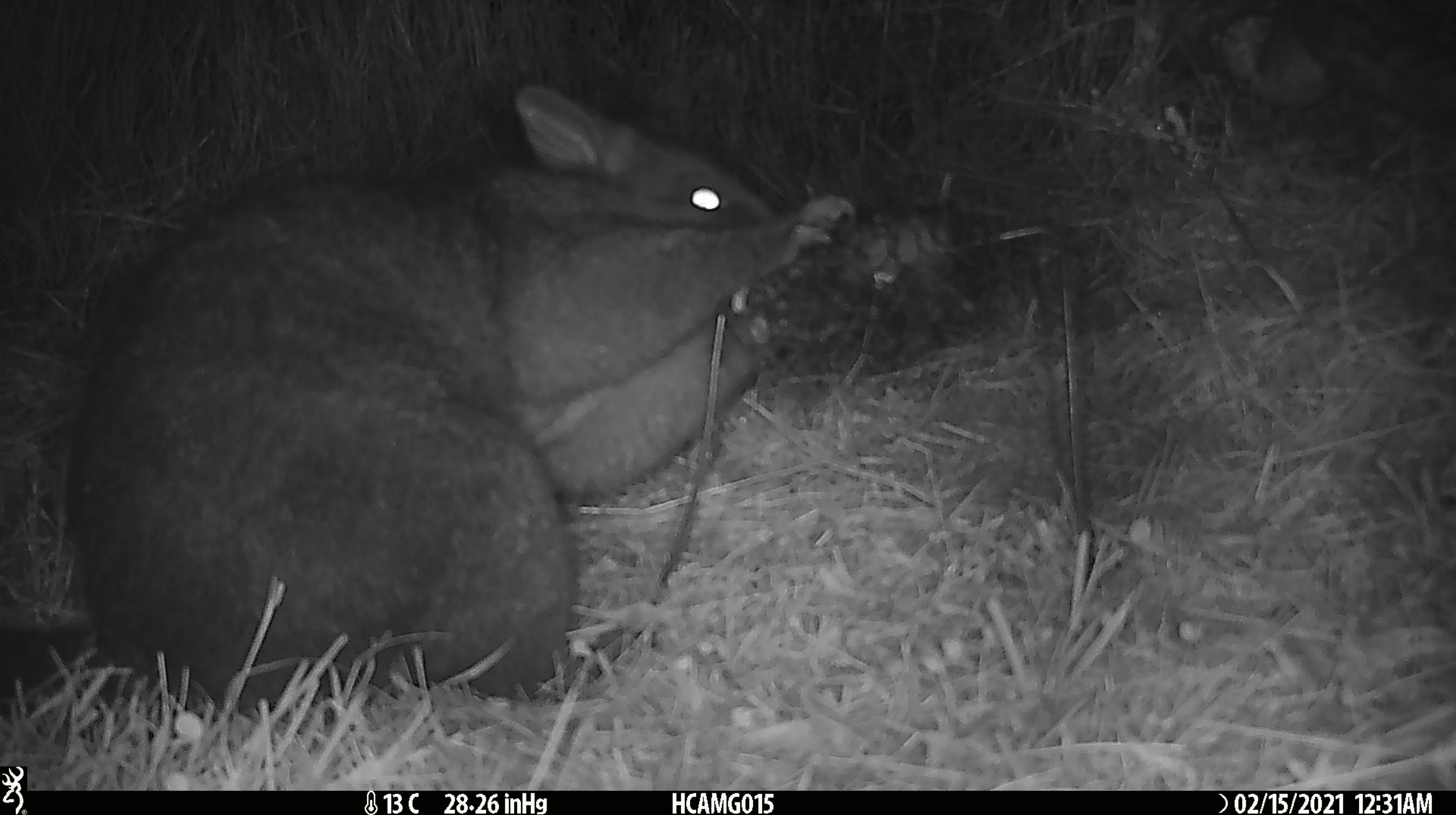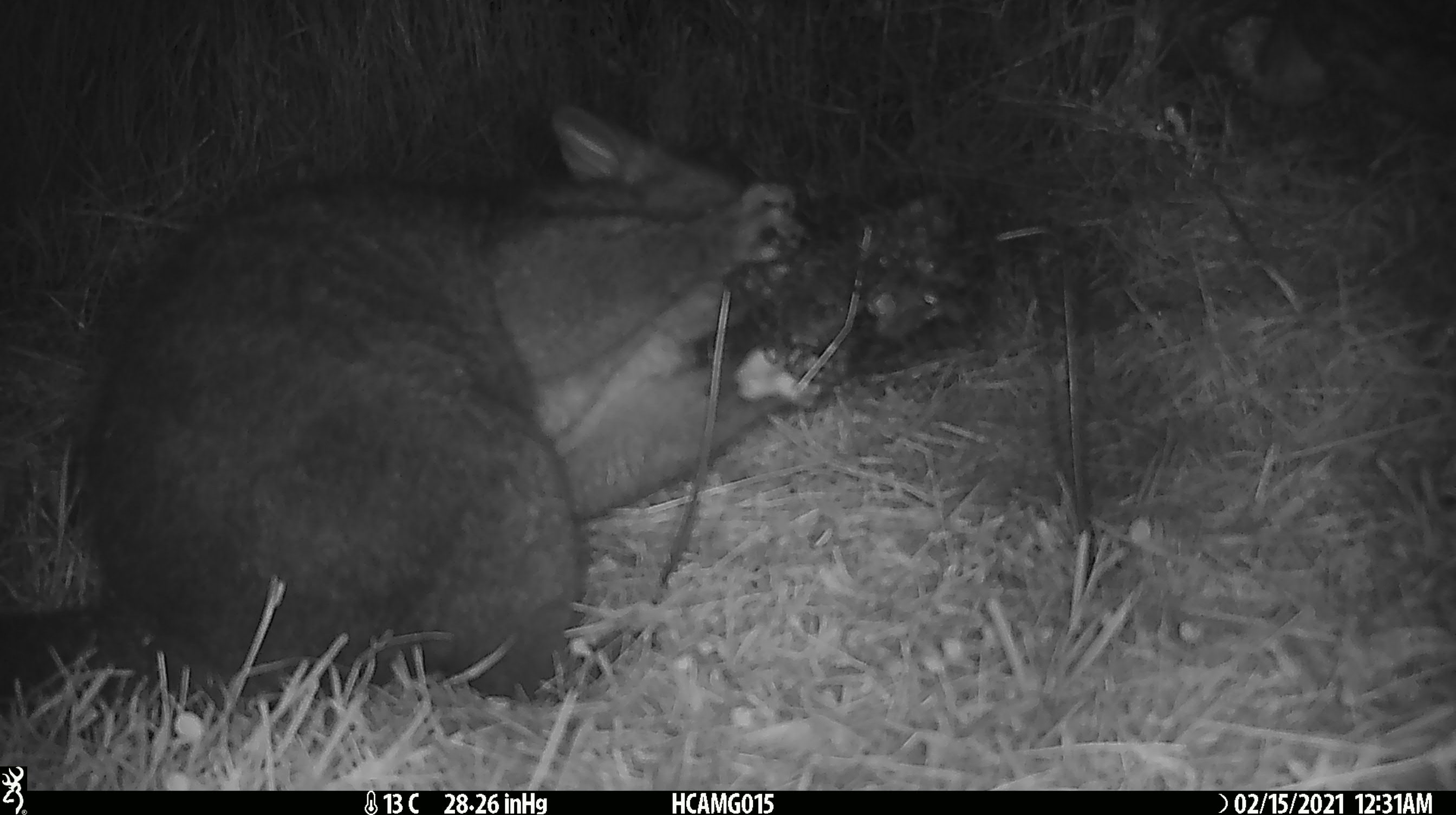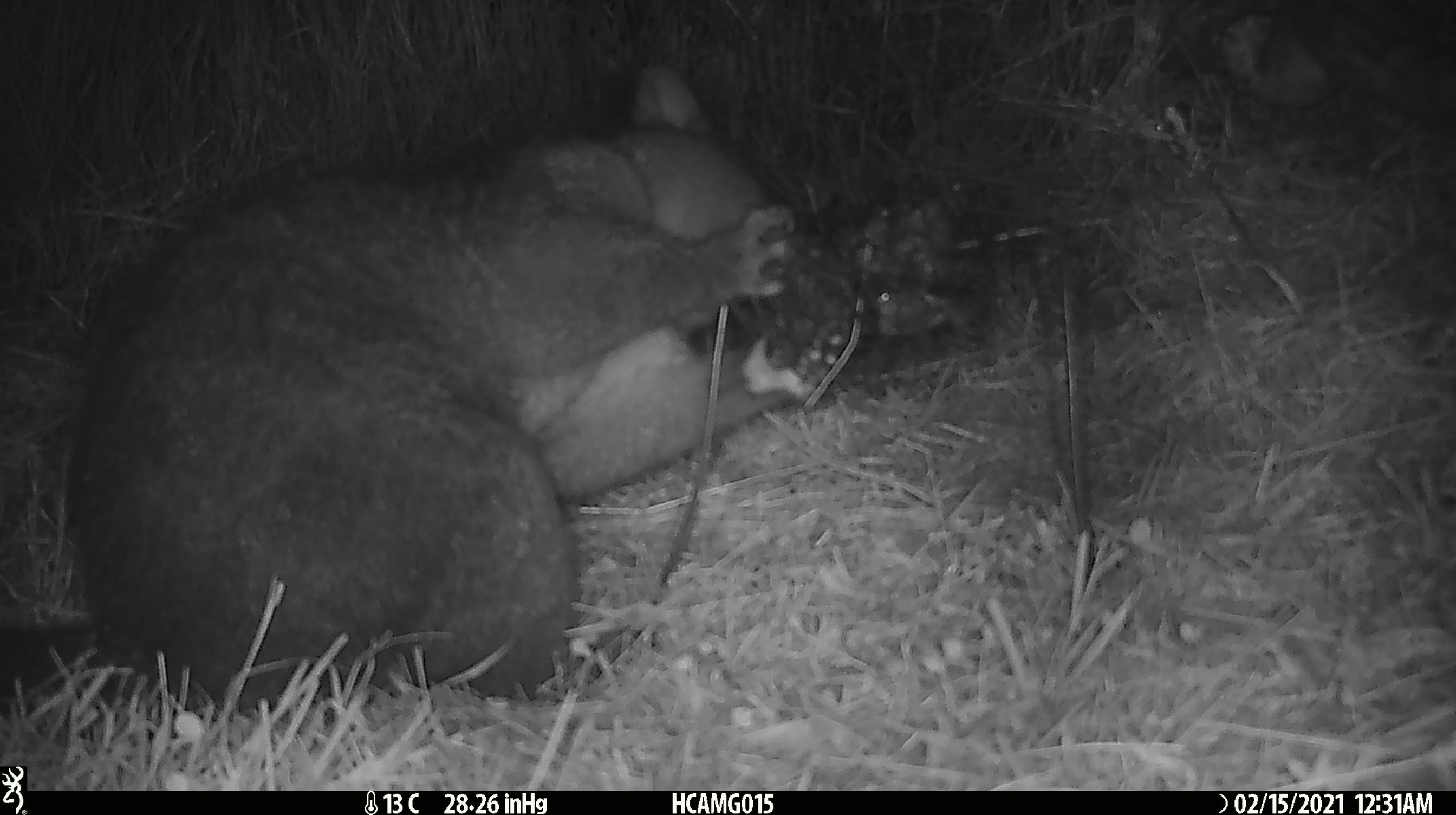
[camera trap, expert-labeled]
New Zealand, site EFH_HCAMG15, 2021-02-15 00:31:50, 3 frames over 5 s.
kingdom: Animalia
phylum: Chordata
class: Mammalia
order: Diprotodontia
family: Phalangeridae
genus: Trichosurus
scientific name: Trichosurus vulpecula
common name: common brushtail possum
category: possum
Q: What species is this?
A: Possum (common brushtail possum) (Trichosurus vulpecula).